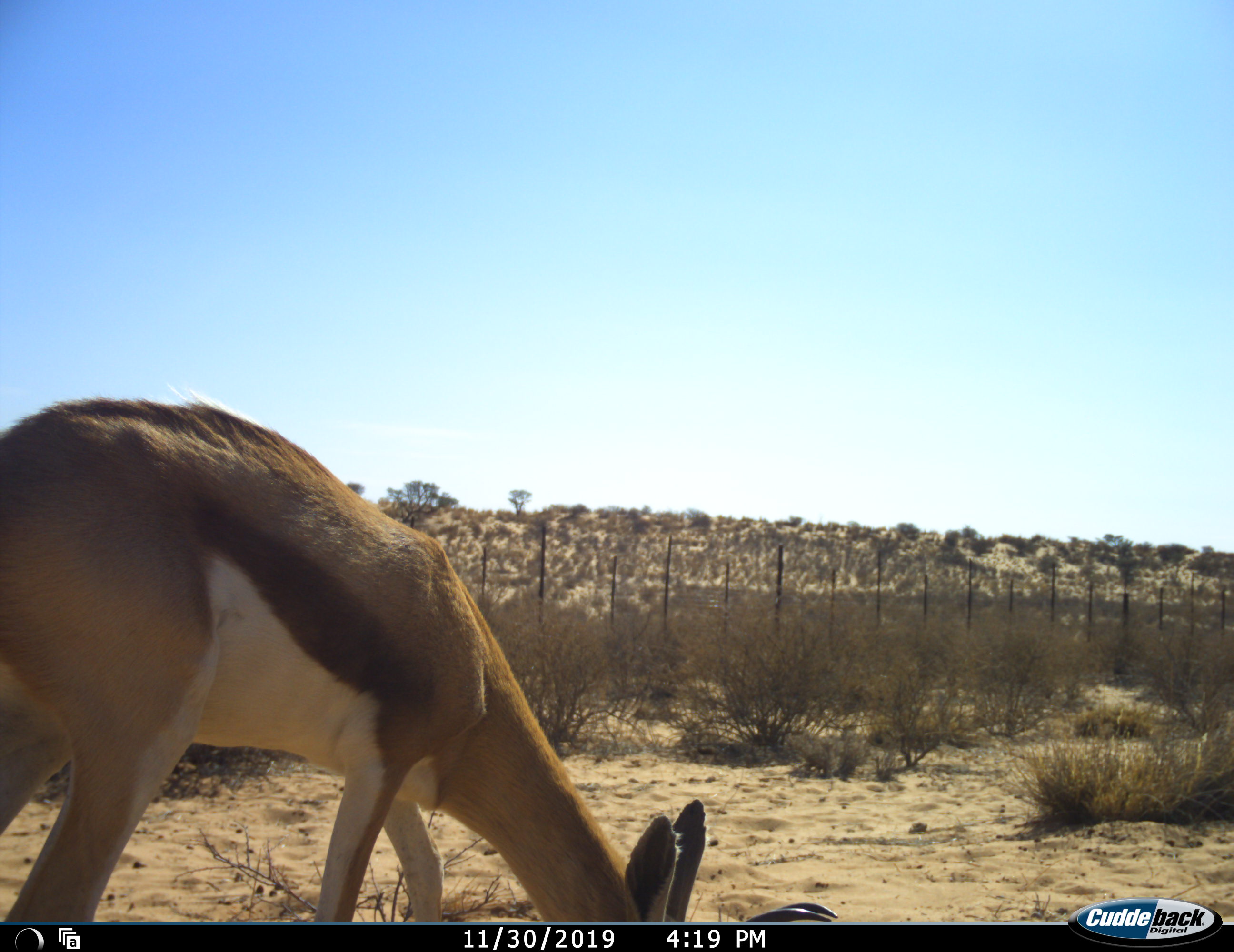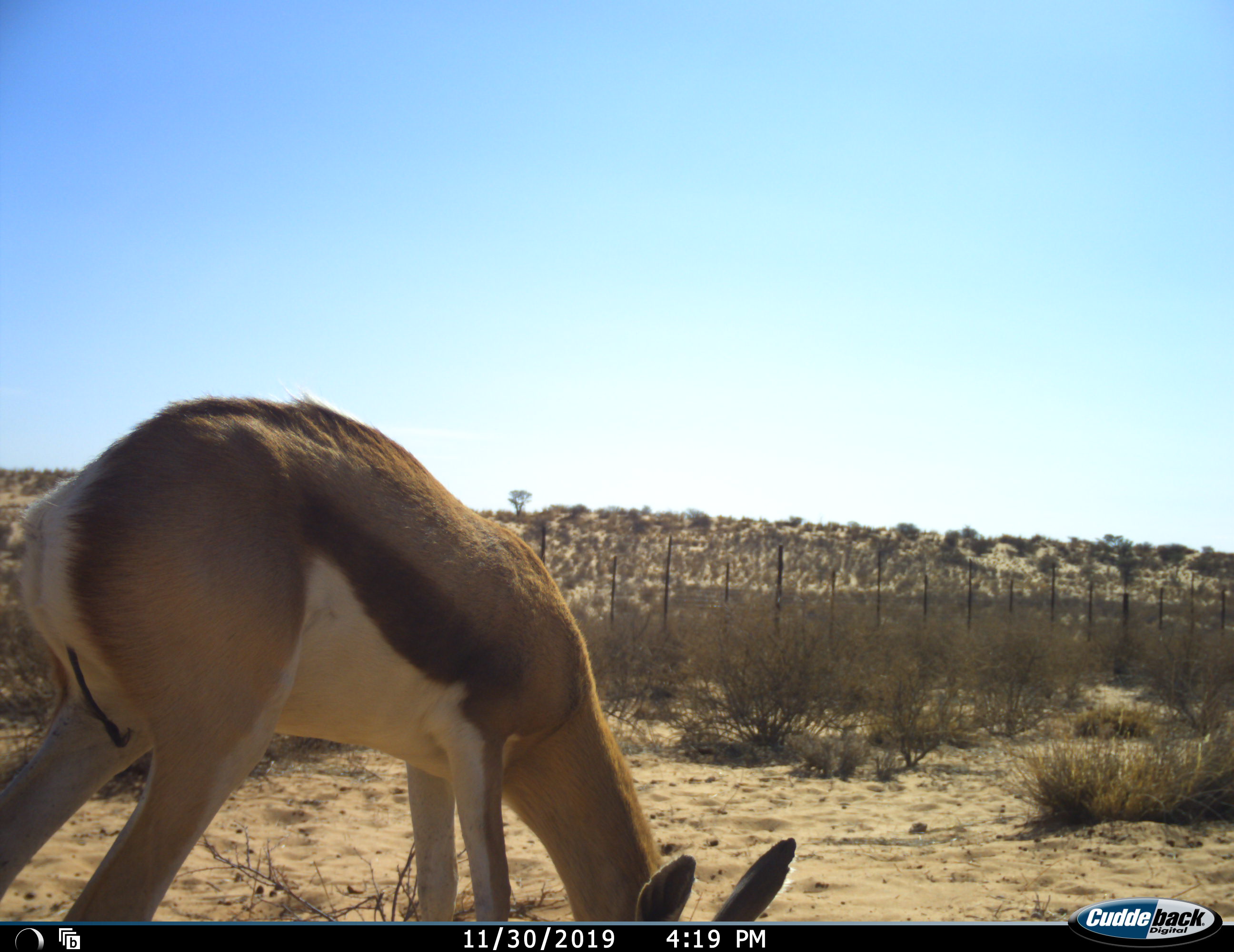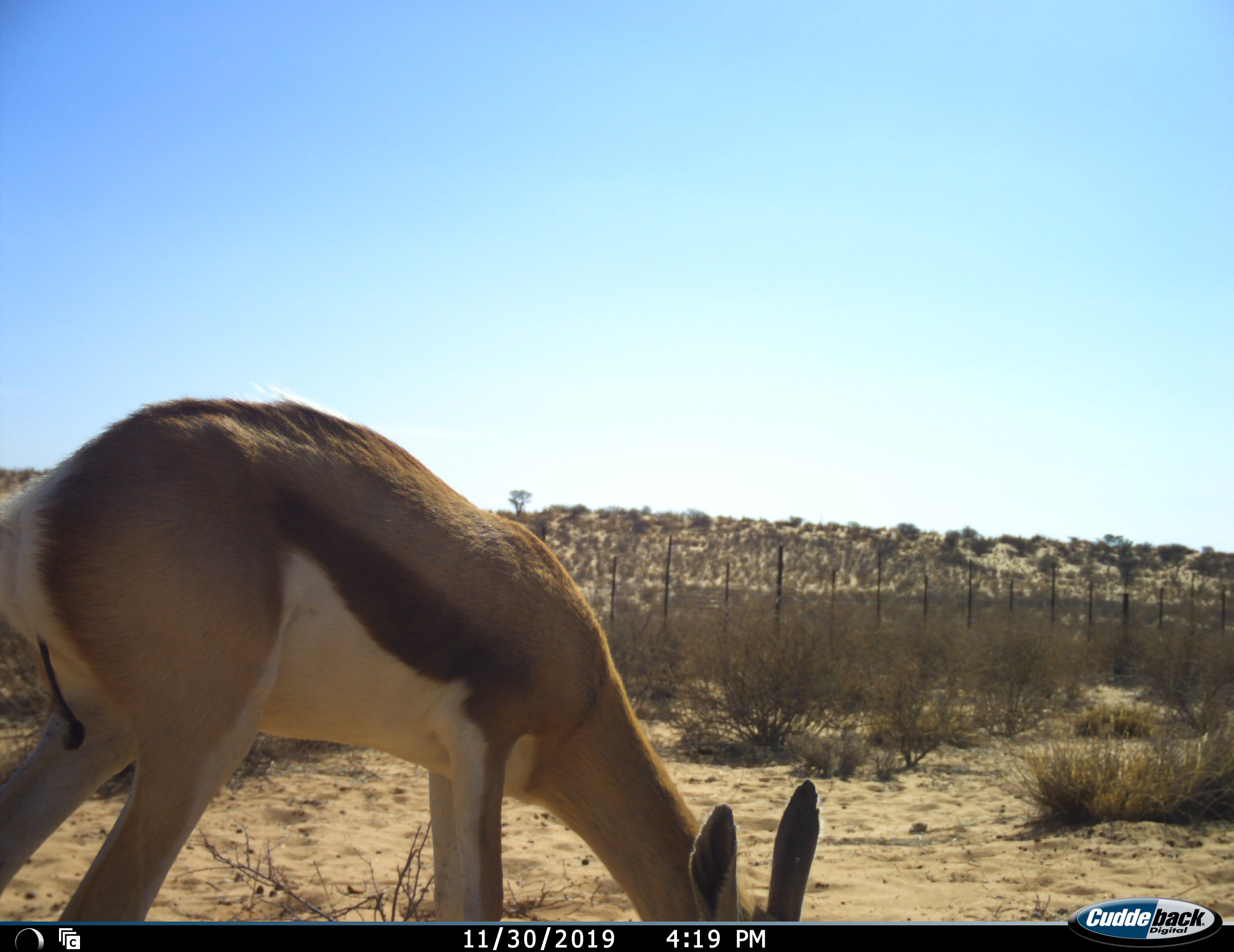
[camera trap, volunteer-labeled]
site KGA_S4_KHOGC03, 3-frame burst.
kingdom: Animalia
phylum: Chordata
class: Mammalia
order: Artiodactyla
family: Bovidae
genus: Antidorcas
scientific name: Antidorcas marsupialis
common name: springbok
Springbok (Antidorcas marsupialis), count 1. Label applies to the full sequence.